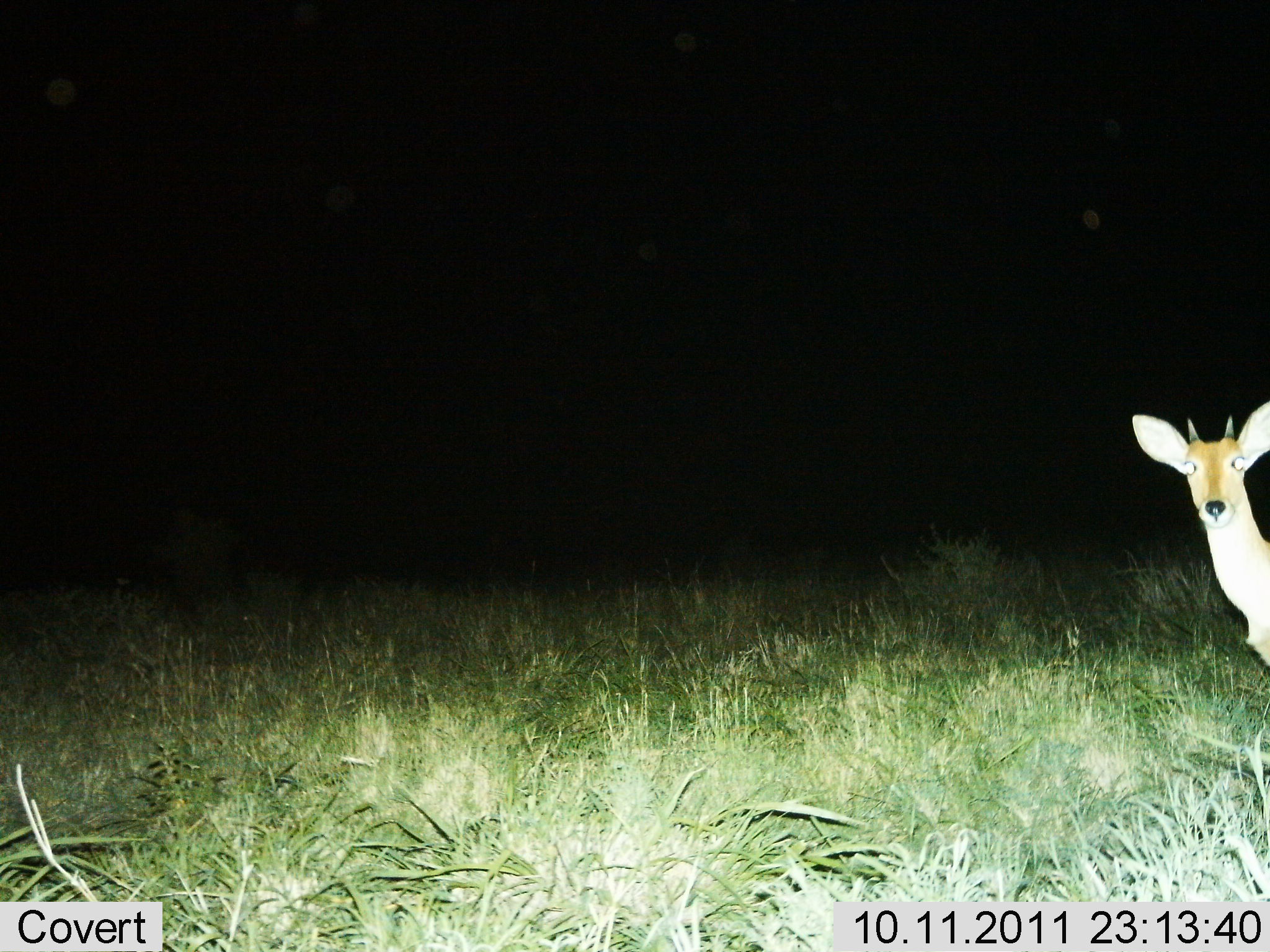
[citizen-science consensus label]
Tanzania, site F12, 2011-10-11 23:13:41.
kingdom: Animalia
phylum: Chordata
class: Mammalia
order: Artiodactyla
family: Bovidae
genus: Redunca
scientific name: Redunca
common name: reedbuck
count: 1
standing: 89%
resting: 0%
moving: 11%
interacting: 0%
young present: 0%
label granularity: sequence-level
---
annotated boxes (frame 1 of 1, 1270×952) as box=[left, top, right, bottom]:
animal: box=[1129, 401, 1270, 670]